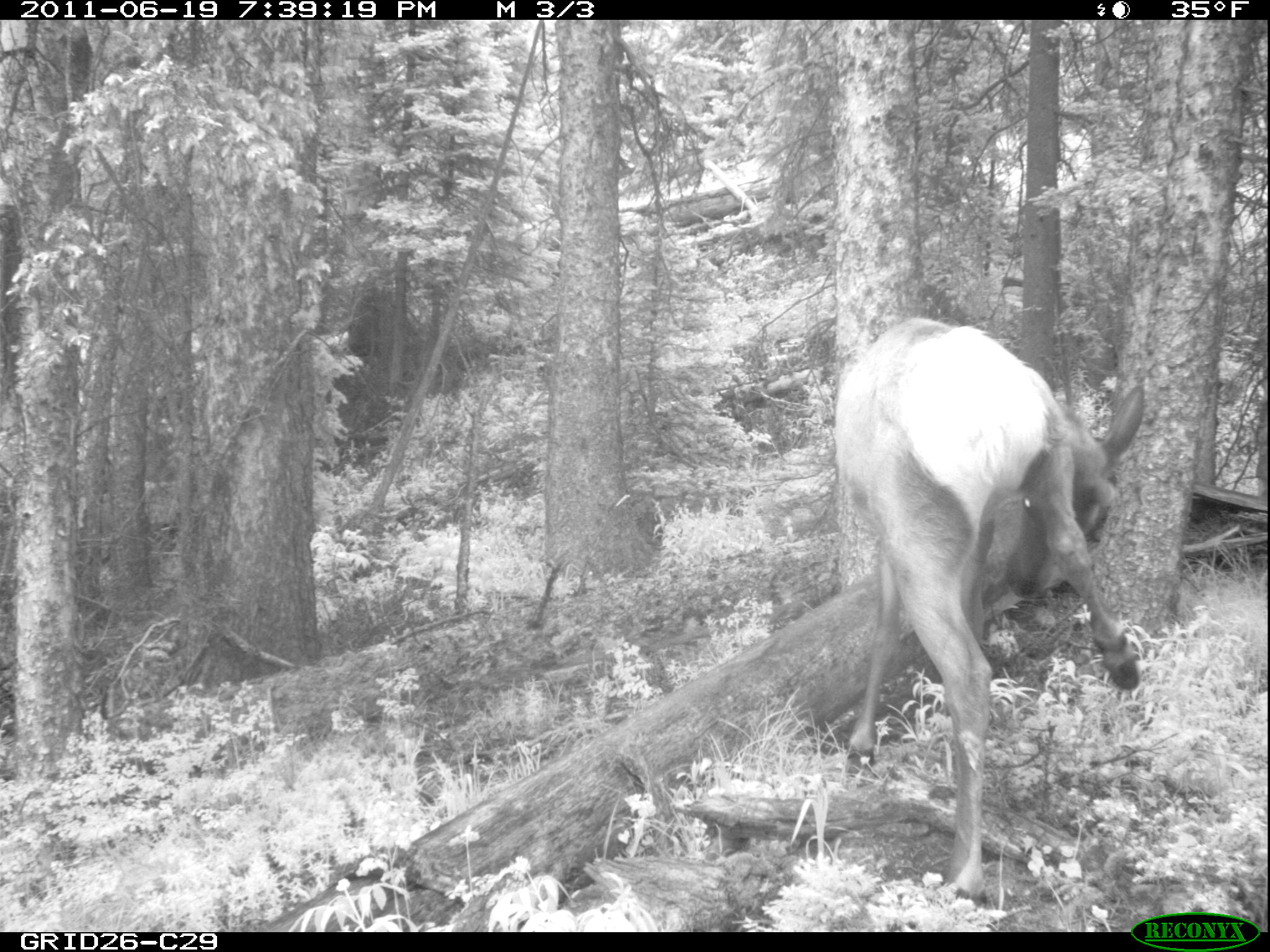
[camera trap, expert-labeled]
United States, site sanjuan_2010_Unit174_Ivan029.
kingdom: Animalia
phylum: Chordata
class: Mammalia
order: Artiodactyla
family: Cervidae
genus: Cervus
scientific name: Cervus elaphus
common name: red deer